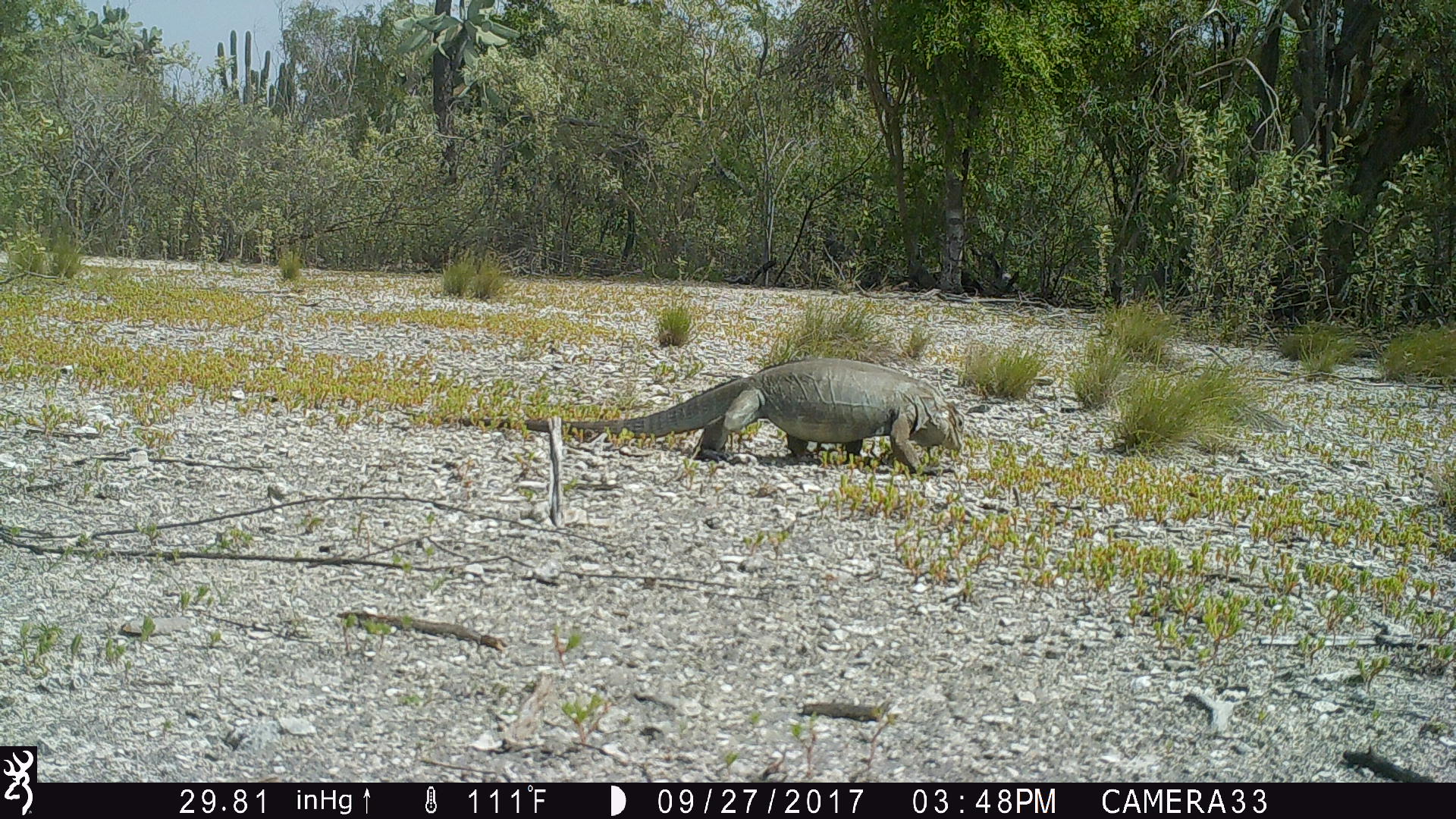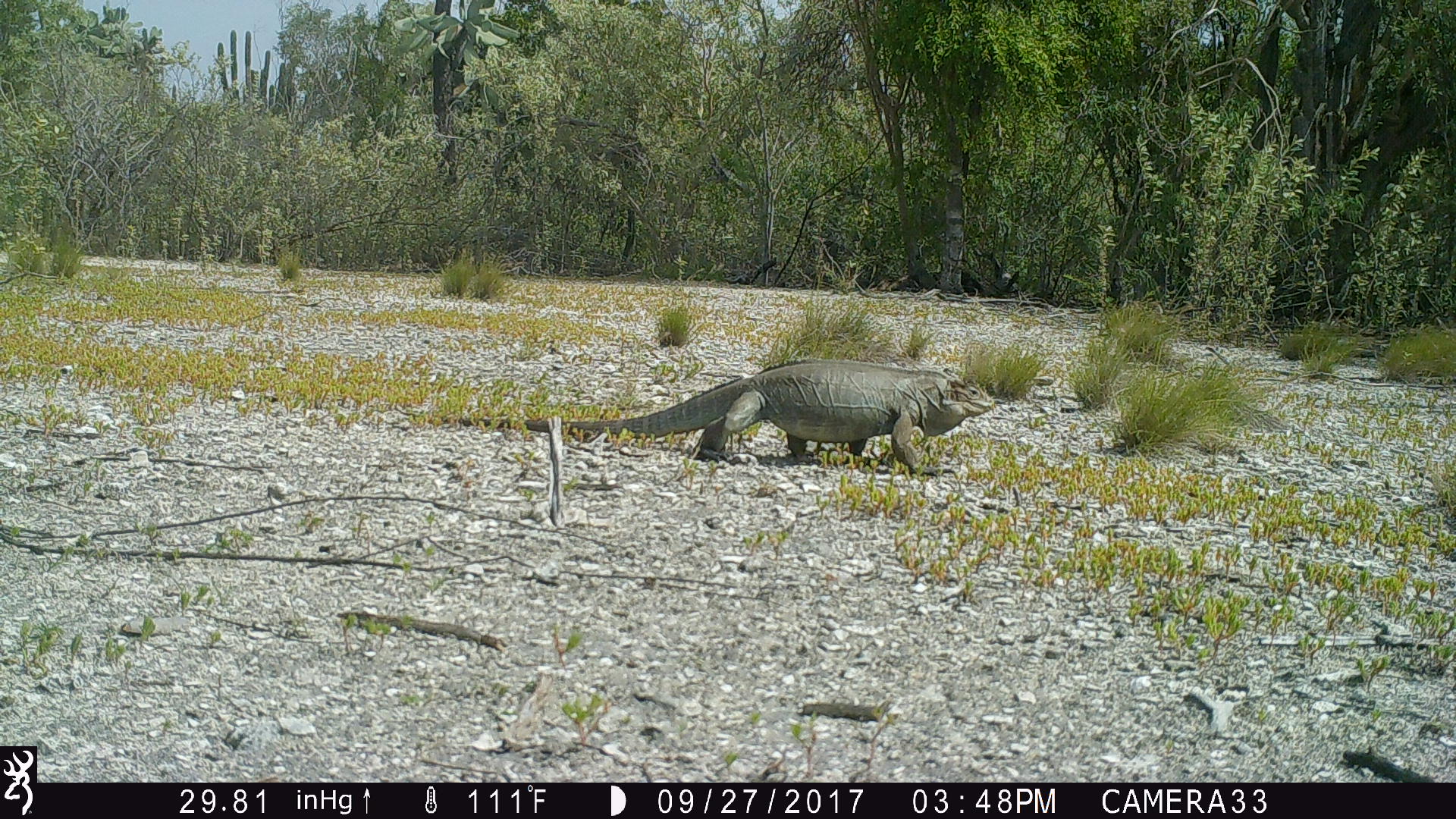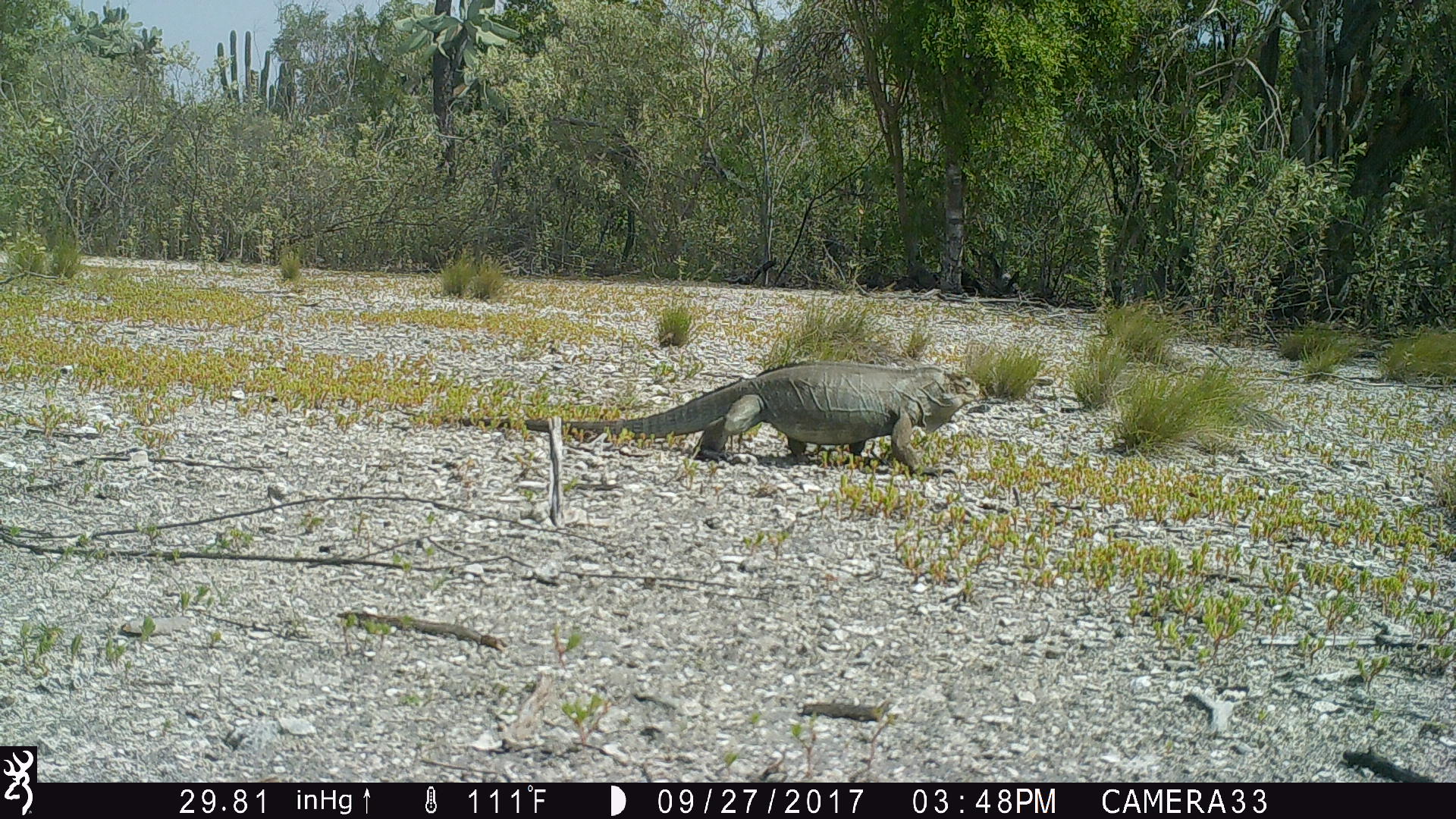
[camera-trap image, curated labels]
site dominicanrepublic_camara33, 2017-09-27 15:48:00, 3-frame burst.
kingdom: Animalia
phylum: Chordata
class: Reptilia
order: Squamata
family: Iguanidae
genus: Iguana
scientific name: Iguana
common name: typical iguanas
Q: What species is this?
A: Iguana (typical iguanas).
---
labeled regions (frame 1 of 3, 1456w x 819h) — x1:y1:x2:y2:
iguana: 413:357:963:480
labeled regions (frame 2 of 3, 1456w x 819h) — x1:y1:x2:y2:
iguana: 403:359:996:489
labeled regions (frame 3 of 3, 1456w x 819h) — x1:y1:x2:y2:
iguana: 422:357:973:476